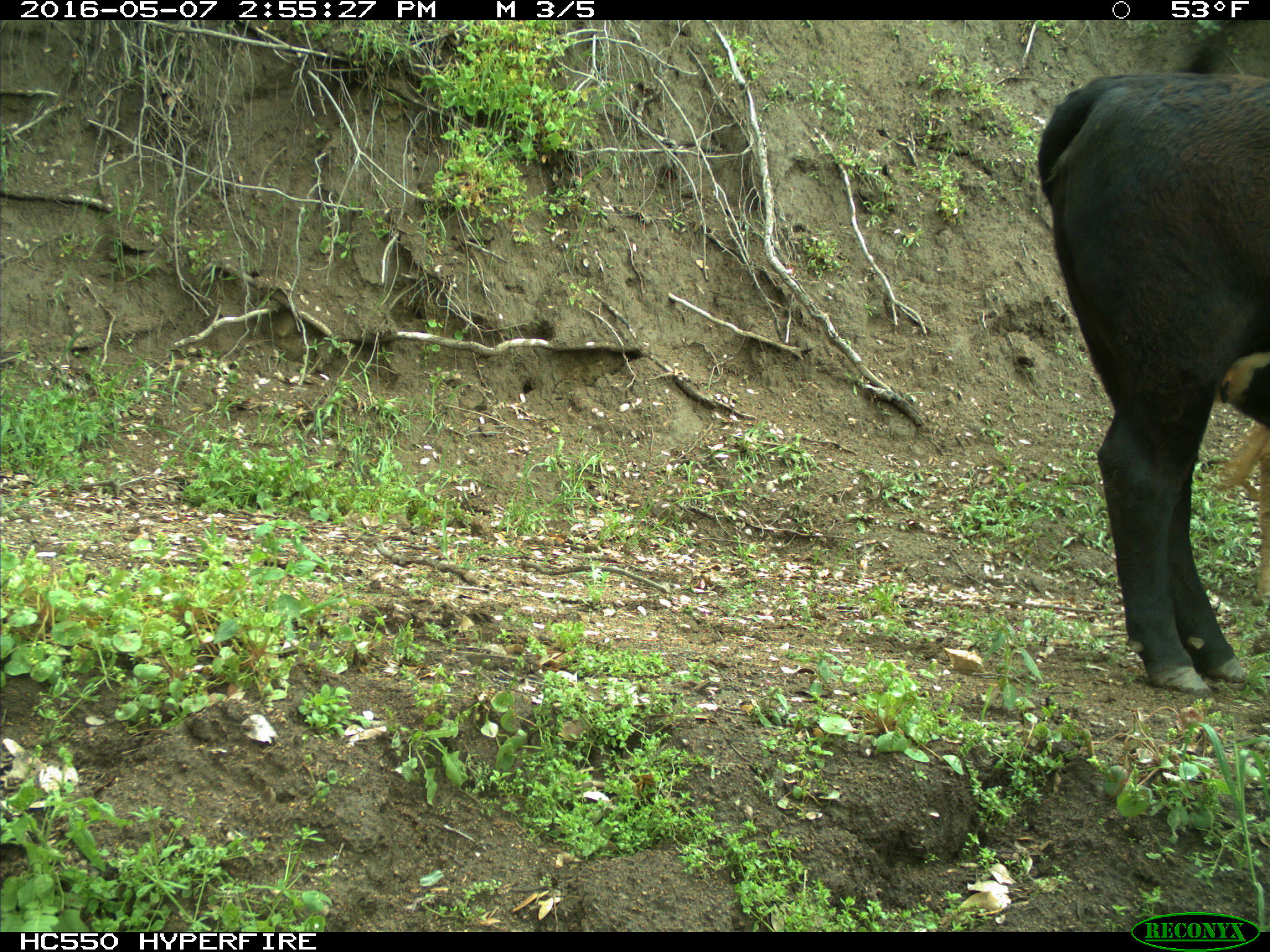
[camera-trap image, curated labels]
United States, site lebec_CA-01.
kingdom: Animalia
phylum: Chordata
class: Mammalia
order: Artiodactyla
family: Bovidae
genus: Bos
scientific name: Bos taurus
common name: domestic cow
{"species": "Bos taurus (domestic cow)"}